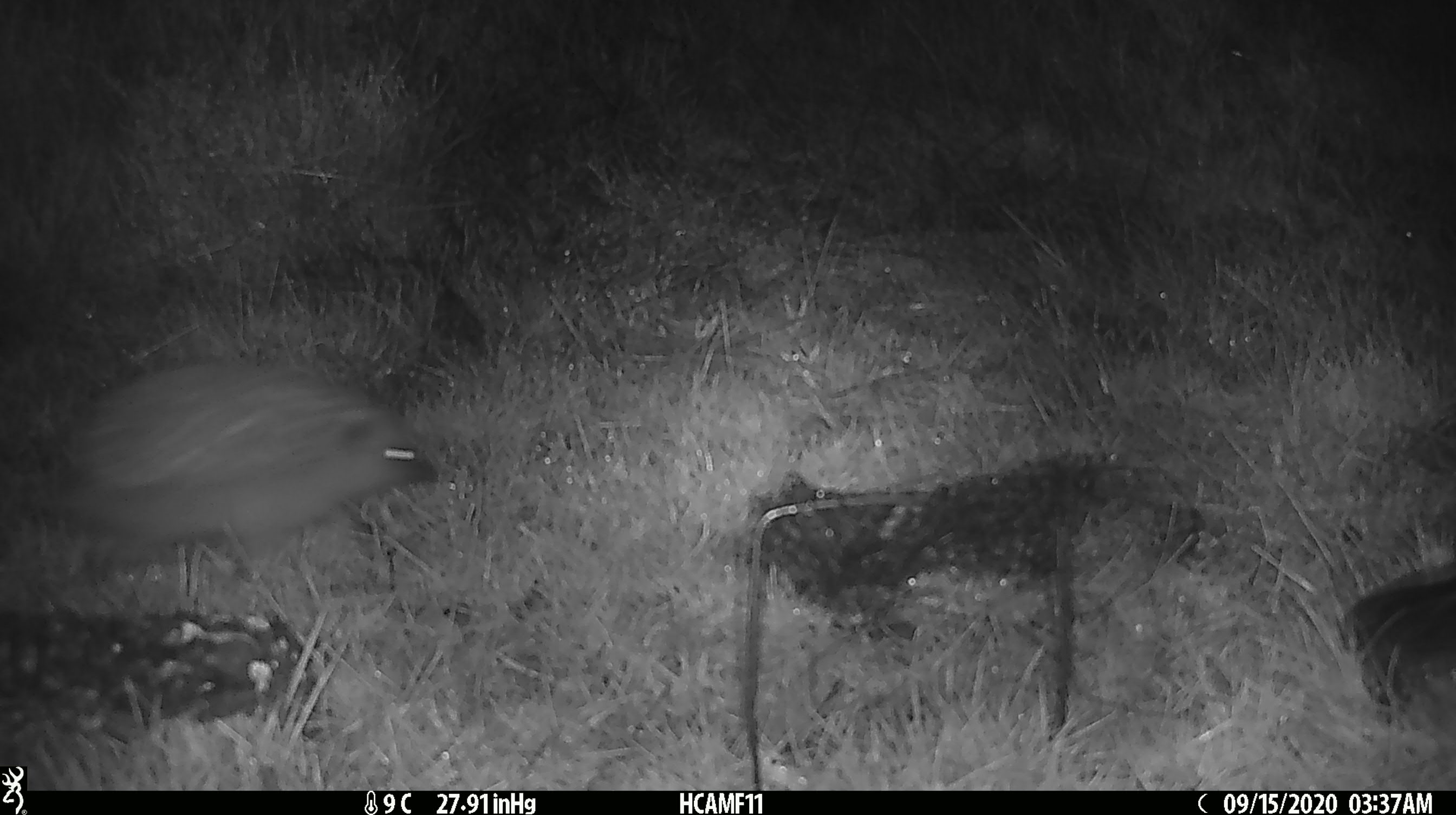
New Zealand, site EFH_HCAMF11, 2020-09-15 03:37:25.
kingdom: Animalia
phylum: Chordata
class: Mammalia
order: Eulipotyphla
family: Erinaceidae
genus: Erinaceus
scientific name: Erinaceus europaeus europaeus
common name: european hedgehog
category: hedgehog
Hedgehog (european hedgehog) (Erinaceus europaeus europaeus).